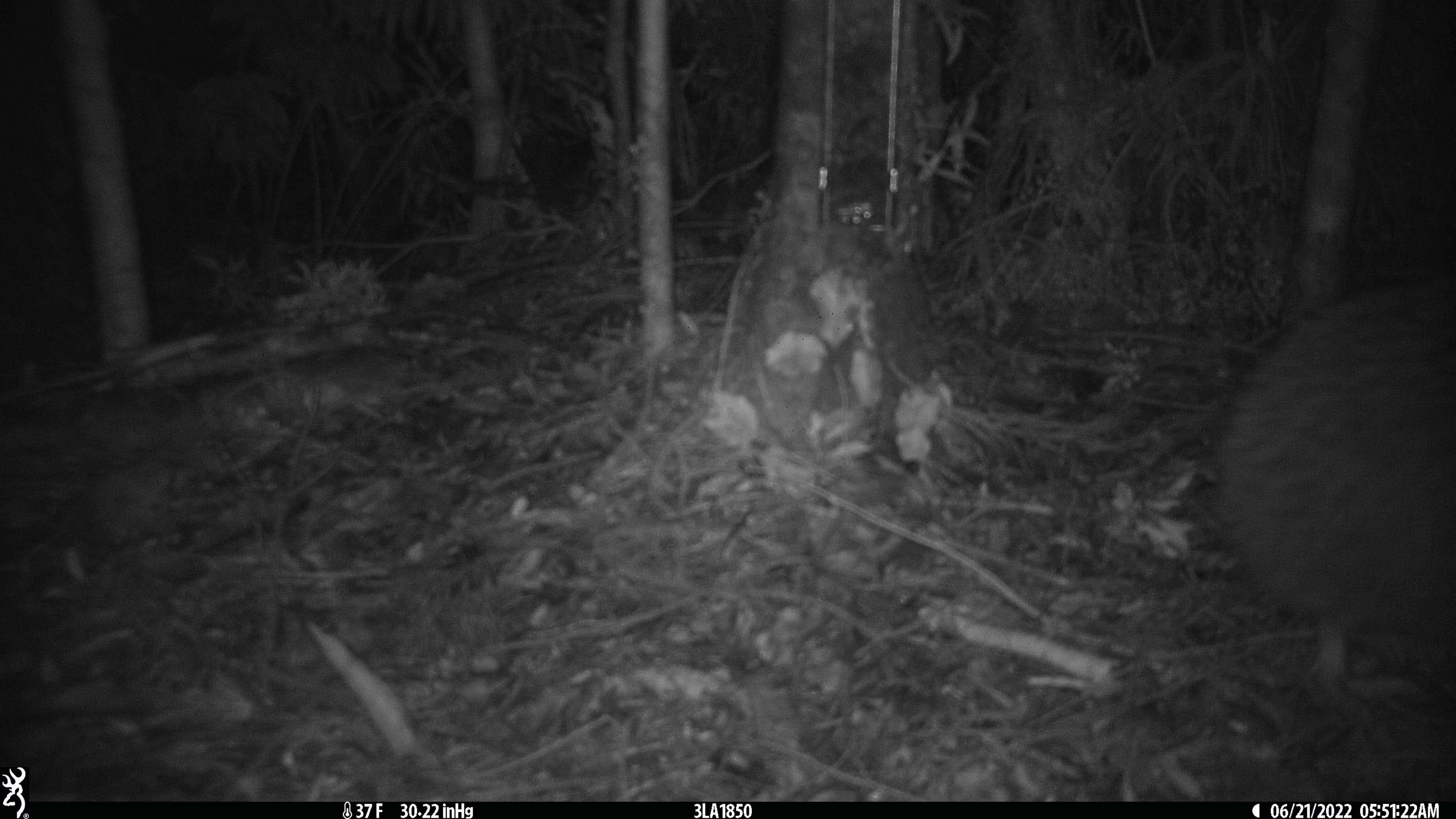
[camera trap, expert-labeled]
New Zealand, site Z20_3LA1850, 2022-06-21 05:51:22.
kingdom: Animalia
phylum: Chordata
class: Aves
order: Apterygiformes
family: Apterygidae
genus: Apteryx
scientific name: Apteryx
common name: kiwi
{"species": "kiwi (Apteryx)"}